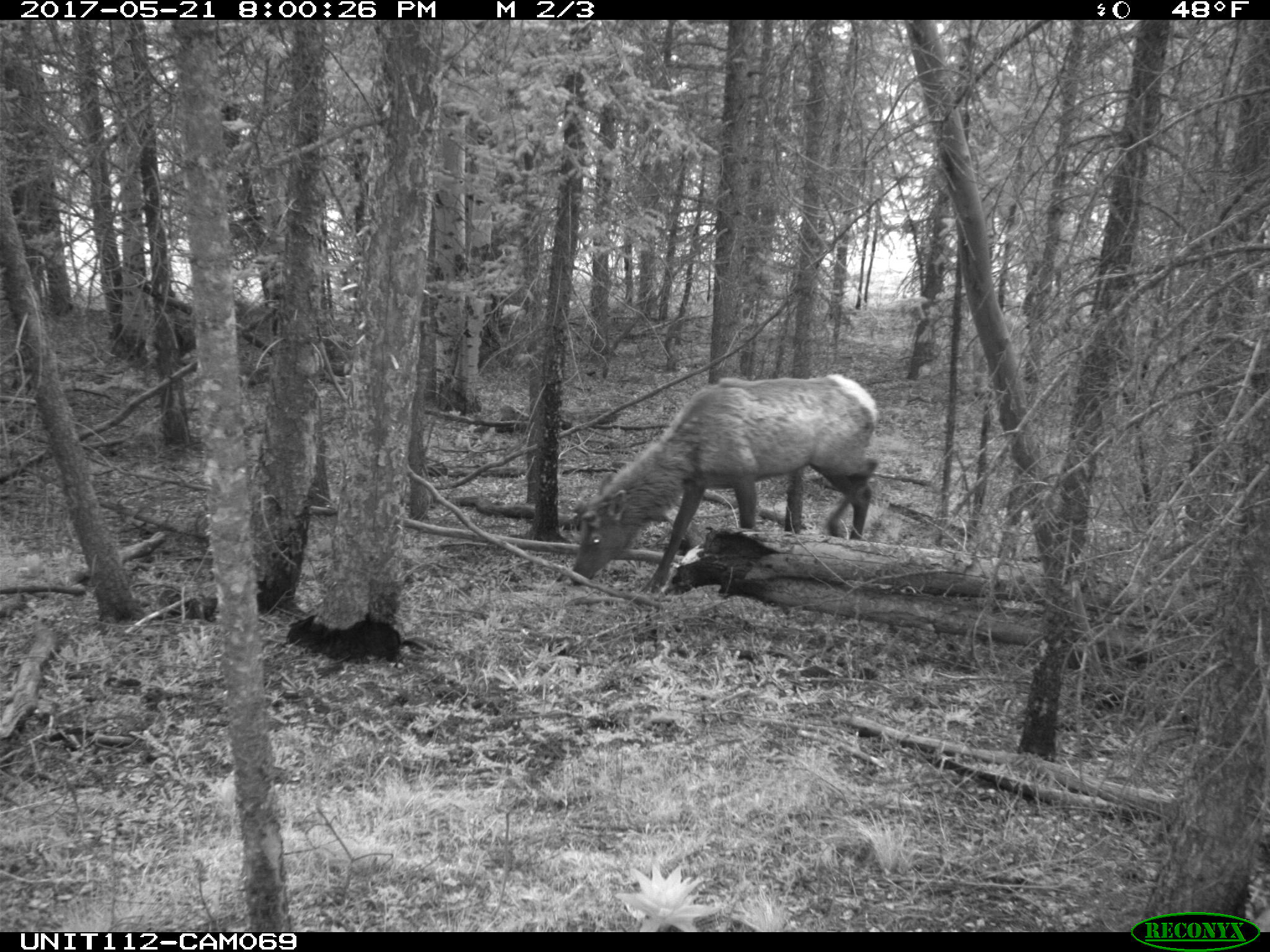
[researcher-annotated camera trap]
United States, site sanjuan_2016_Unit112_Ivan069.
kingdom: Animalia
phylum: Chordata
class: Mammalia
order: Artiodactyla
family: Cervidae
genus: Cervus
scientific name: Cervus elaphus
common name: red deer